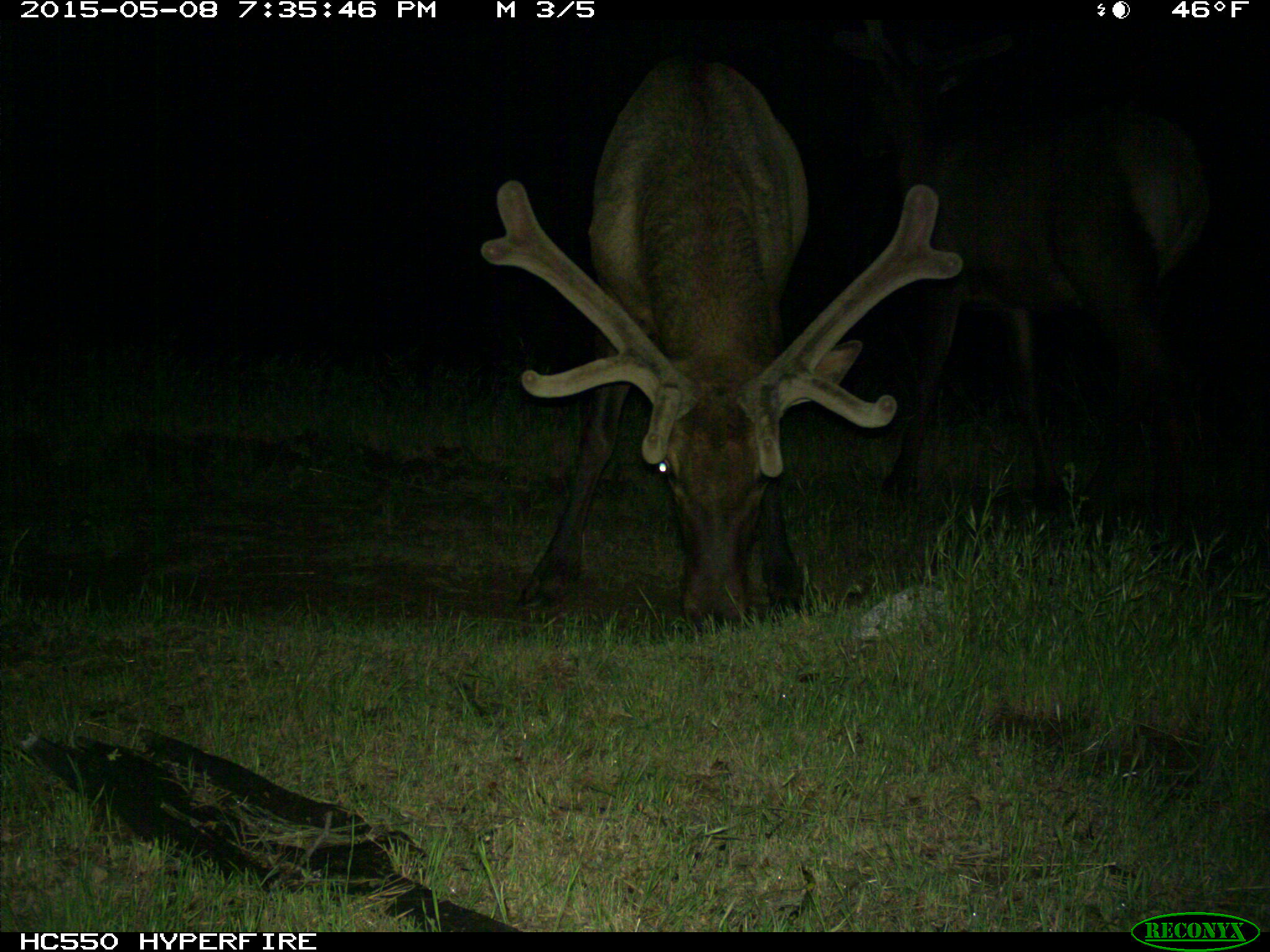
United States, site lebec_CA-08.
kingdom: Animalia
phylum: Chordata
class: Mammalia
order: Artiodactyla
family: Cervidae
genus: Cervus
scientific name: Cervus canadensis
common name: elk